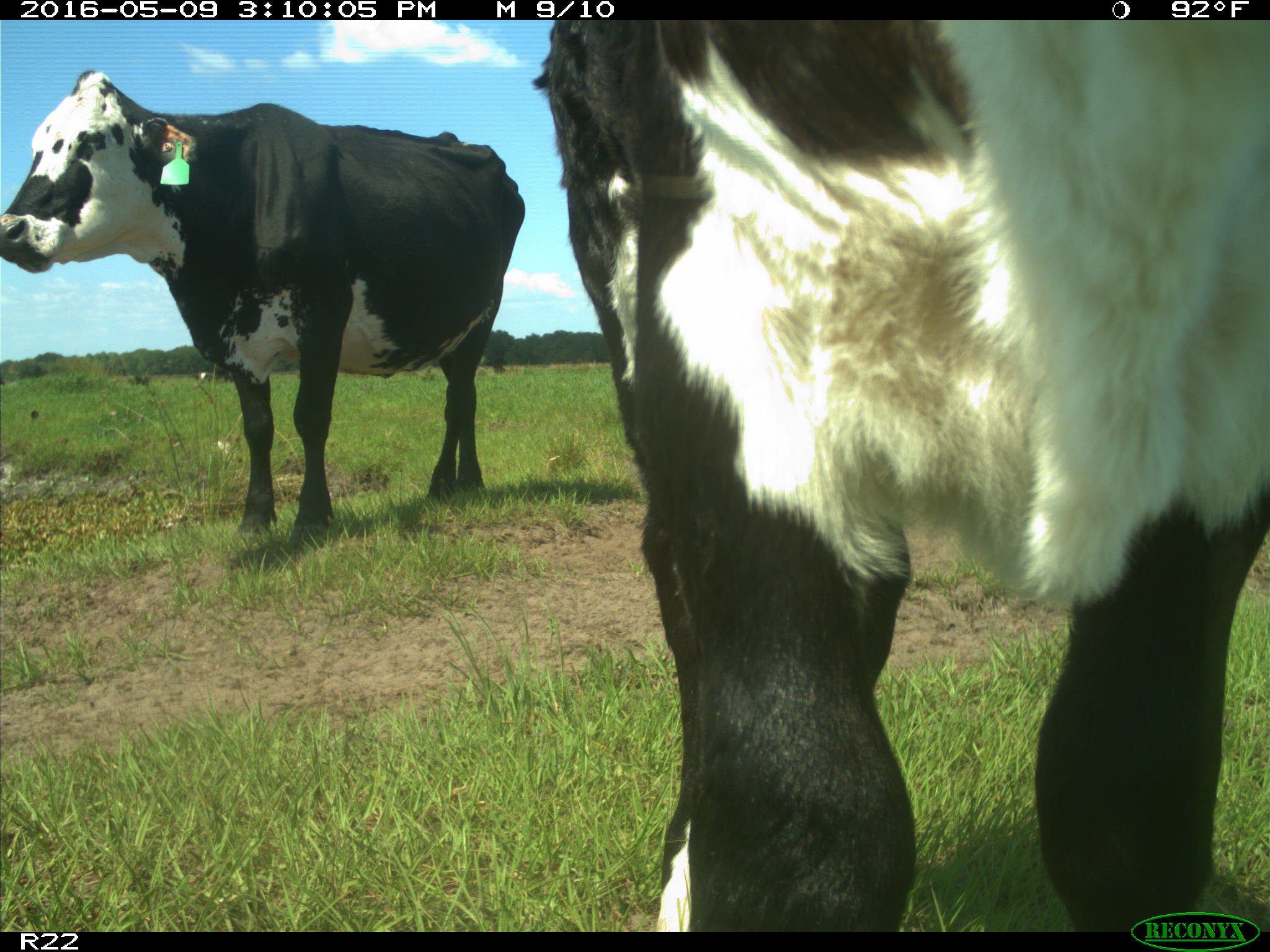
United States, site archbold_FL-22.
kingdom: Animalia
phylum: Chordata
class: Mammalia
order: Artiodactyla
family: Bovidae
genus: Bos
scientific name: Bos taurus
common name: domestic cow